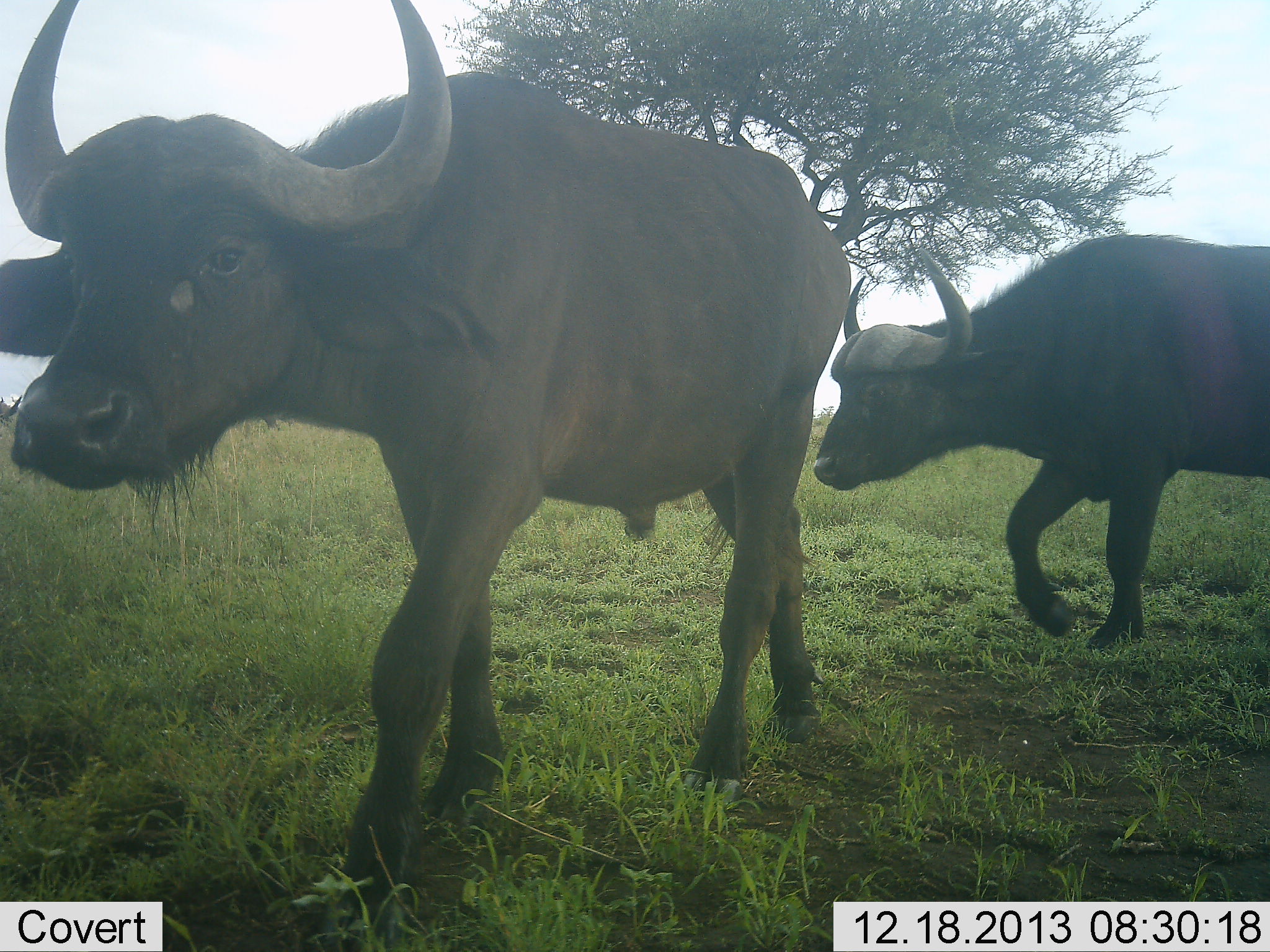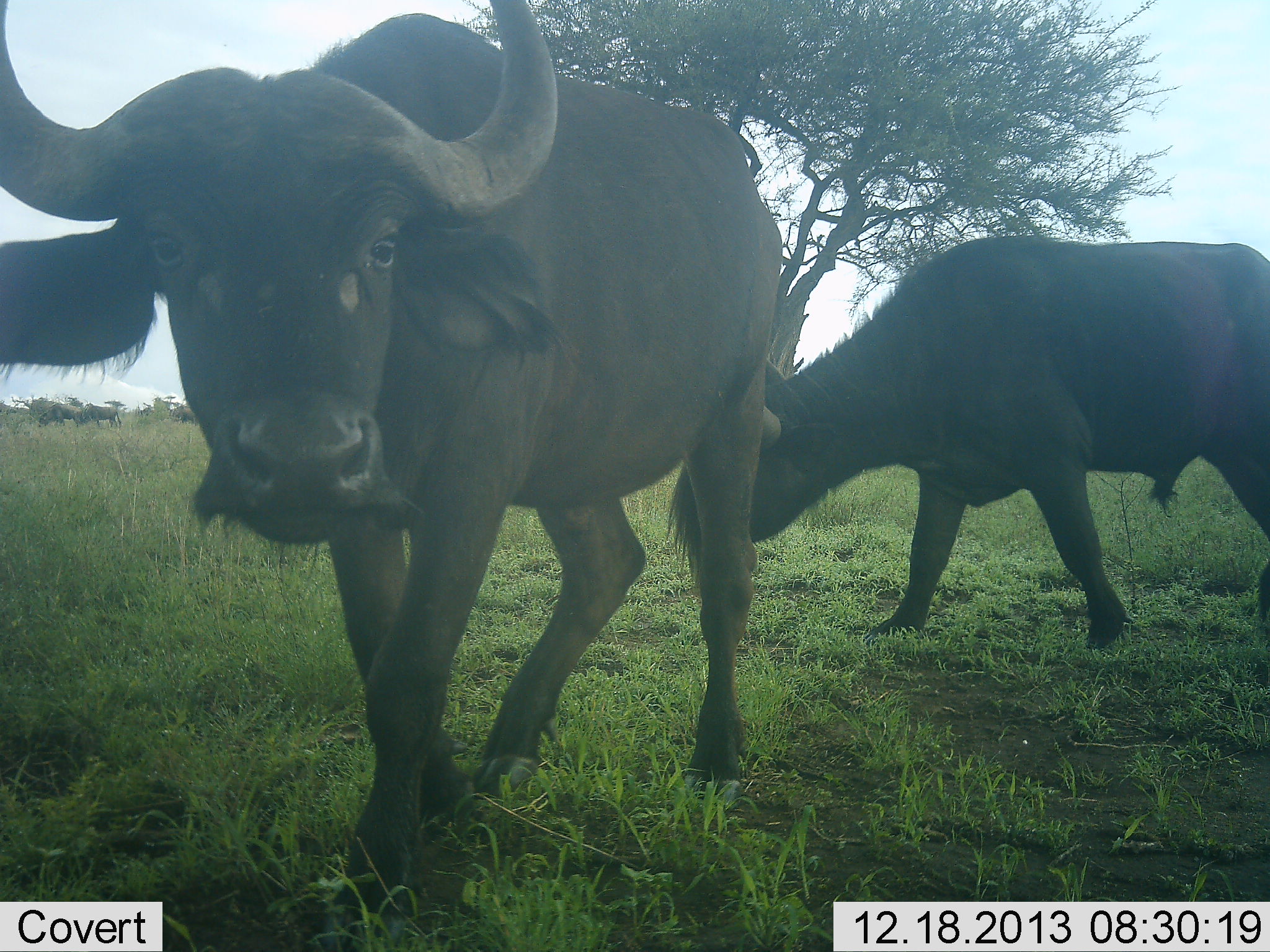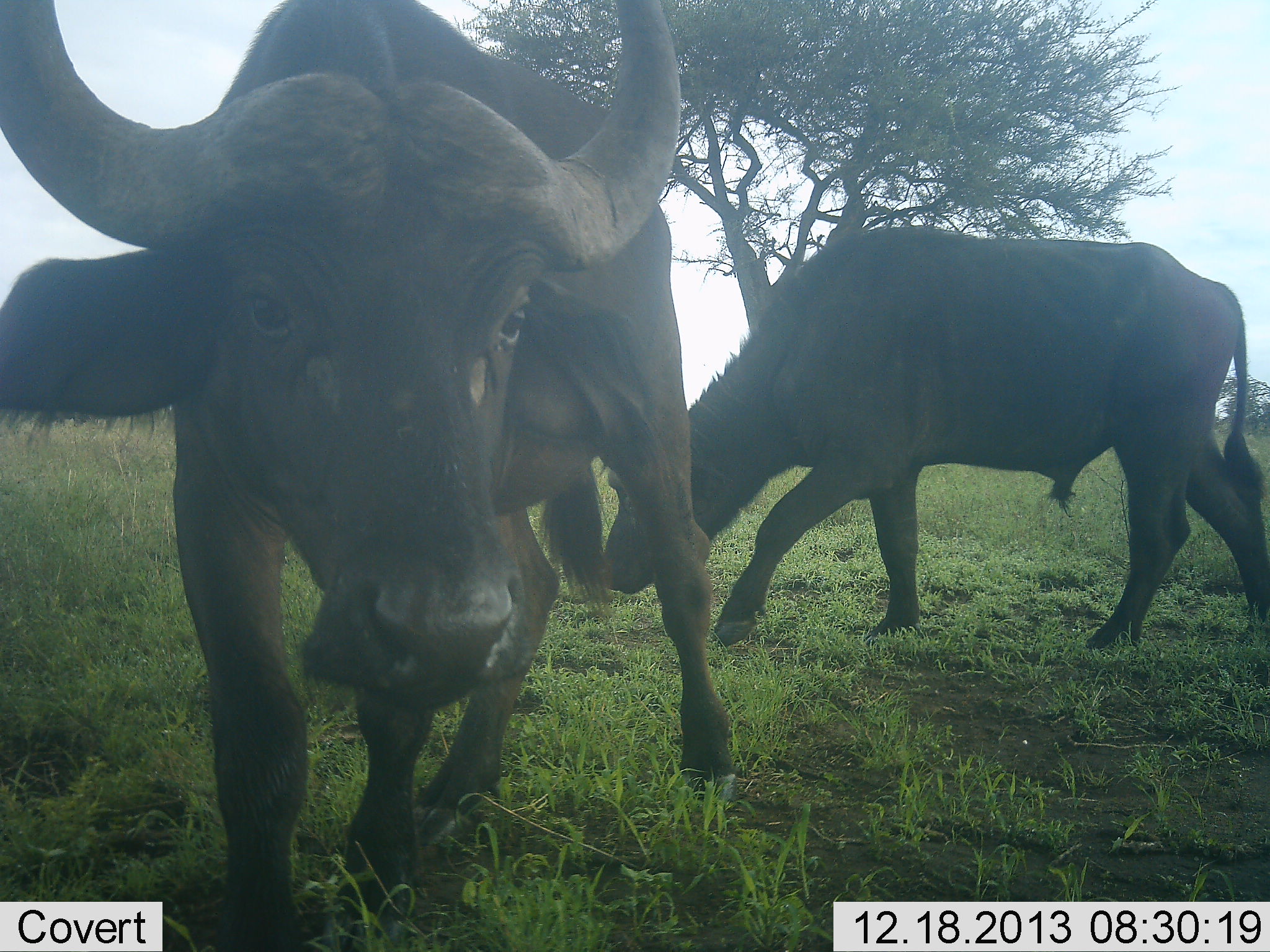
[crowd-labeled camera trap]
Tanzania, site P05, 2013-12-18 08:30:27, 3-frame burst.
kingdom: Animalia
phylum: Chordata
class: Mammalia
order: Artiodactyla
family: Bovidae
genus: Syncerus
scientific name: Syncerus caffer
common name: cape buffalo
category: buffalo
Buffalo (cape buffalo) (Syncerus caffer), count 2. Behavior (volunteer vote fractions): standing 30%, resting 0%, moving 70%, interacting 0%. Young present (vote fraction): 0%. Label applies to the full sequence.